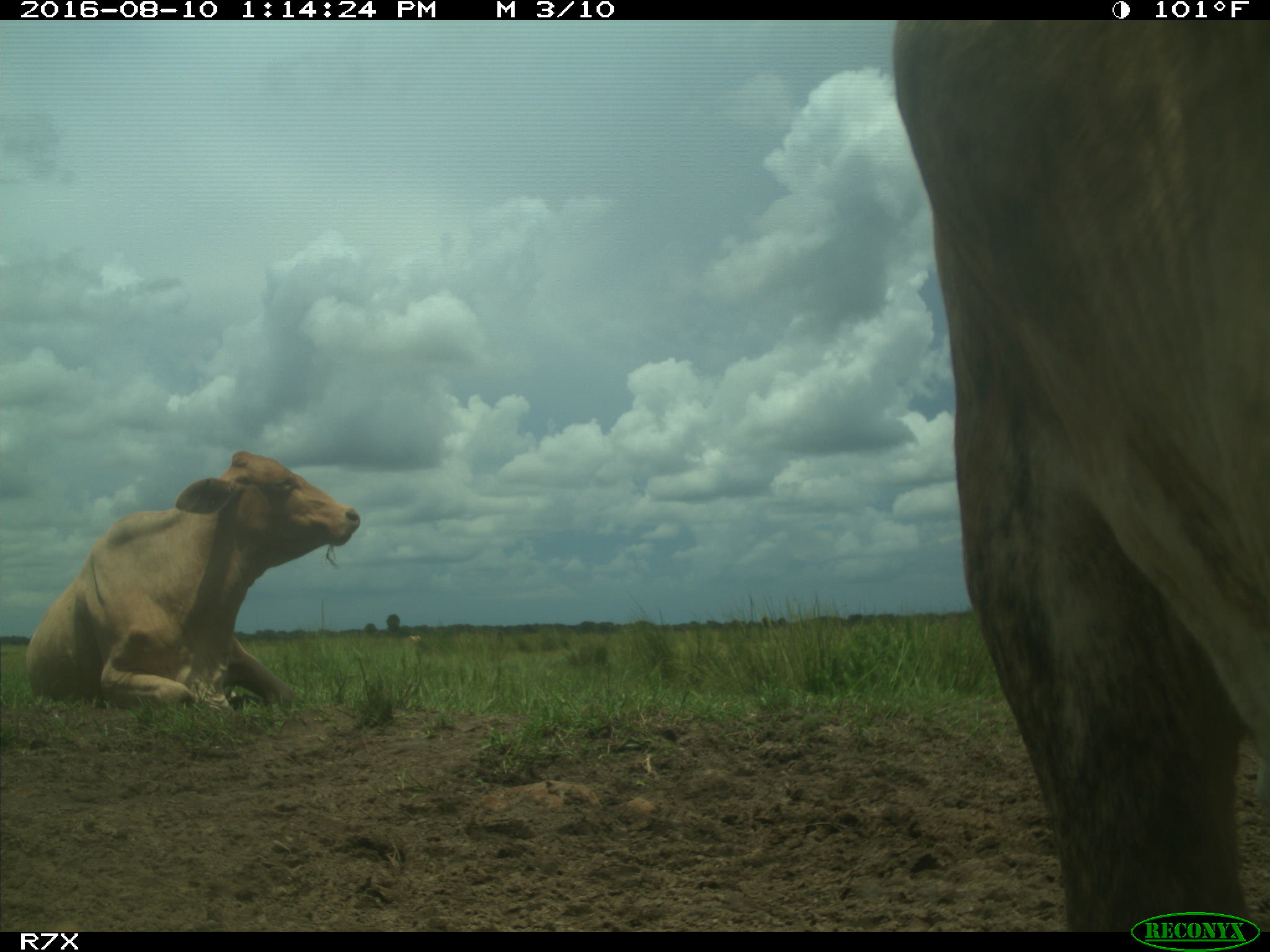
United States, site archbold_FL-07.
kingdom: Animalia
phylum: Chordata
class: Mammalia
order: Artiodactyla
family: Bovidae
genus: Bos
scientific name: Bos taurus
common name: domestic cow